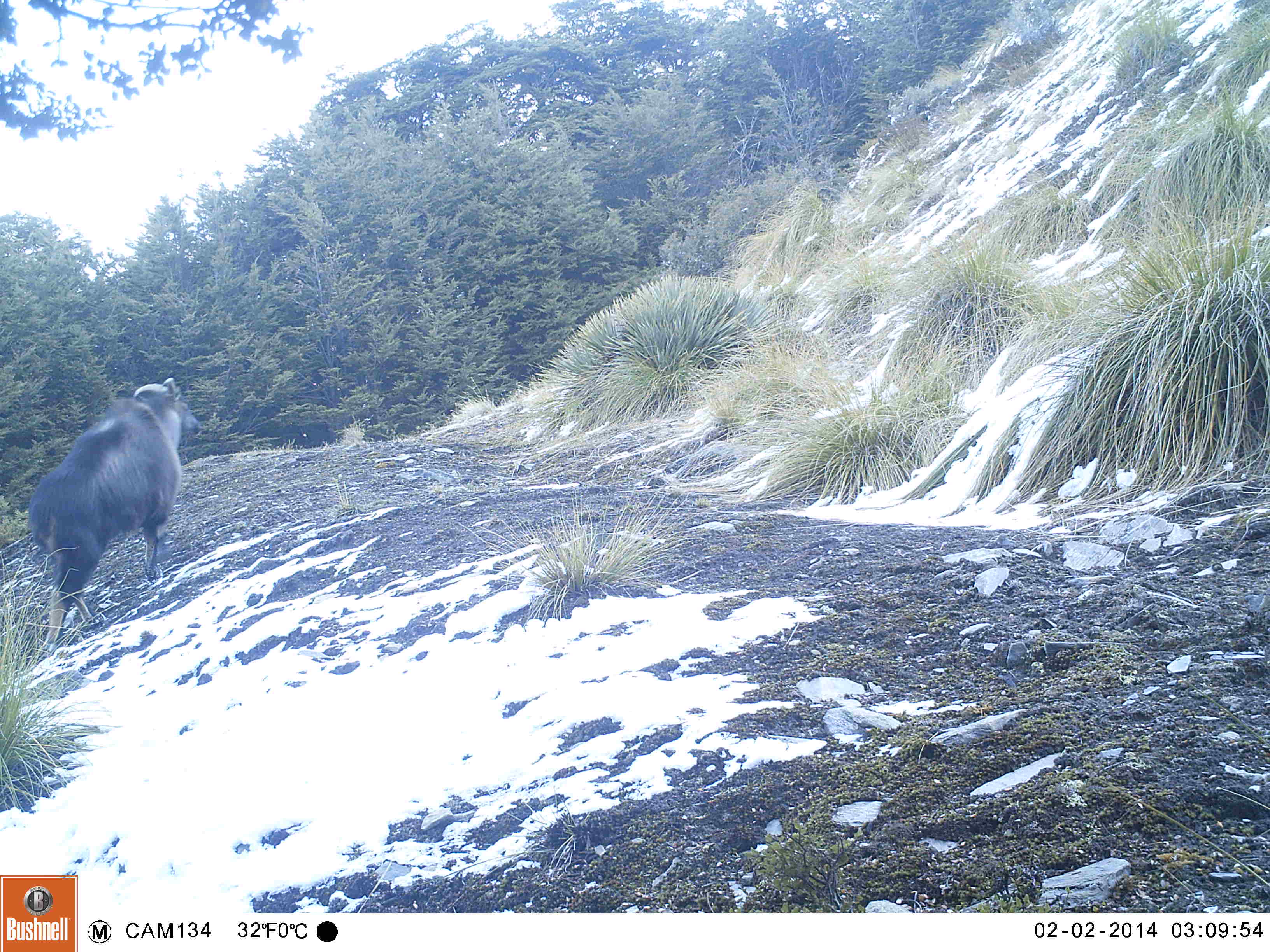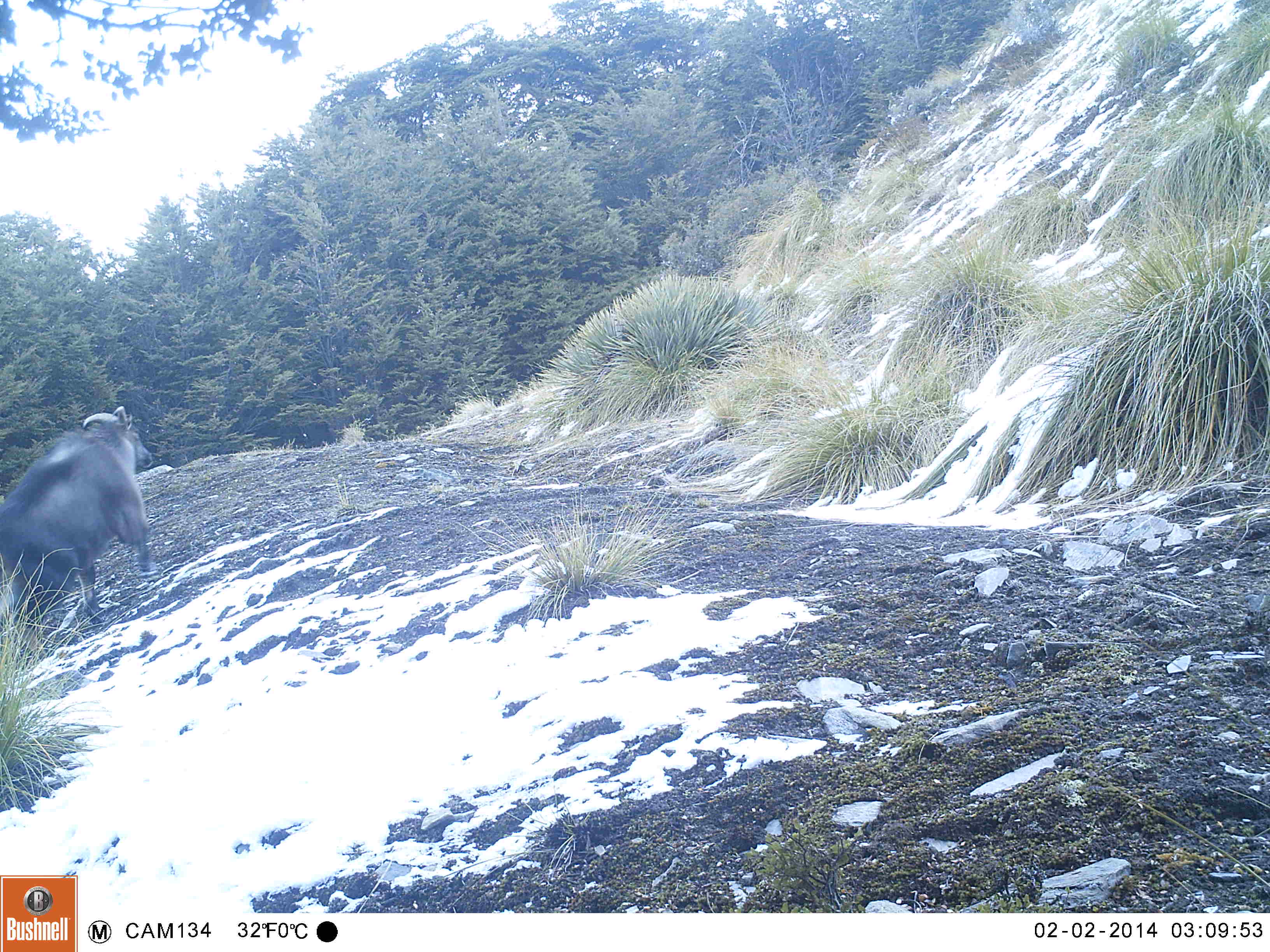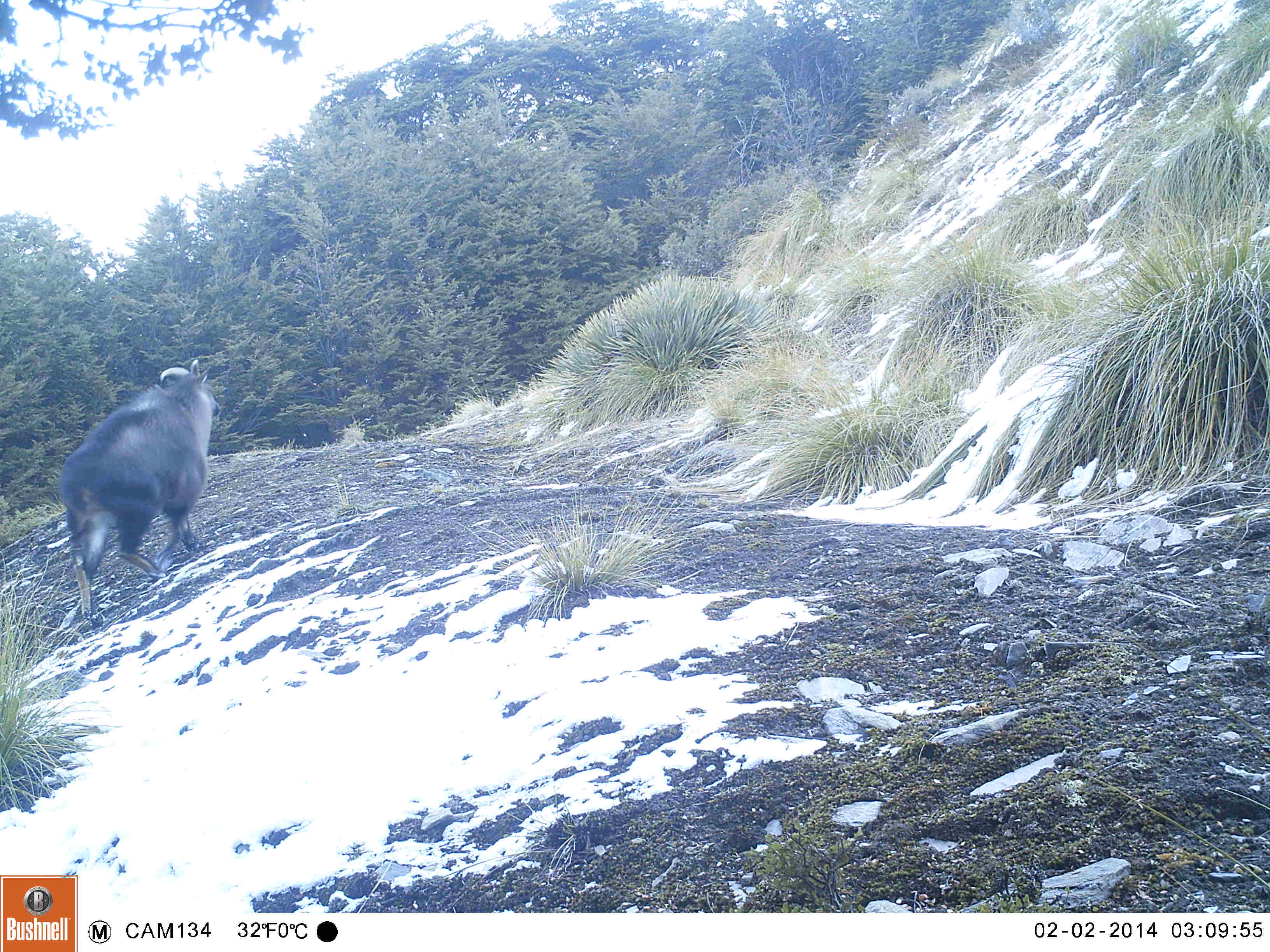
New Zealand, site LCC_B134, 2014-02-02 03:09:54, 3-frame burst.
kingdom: Animalia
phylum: Chordata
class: Mammalia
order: Artiodactyla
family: Bovidae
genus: Nilgiritragus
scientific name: Nilgiritragus hylocrius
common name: tahr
Tahr (Nilgiritragus hylocrius).